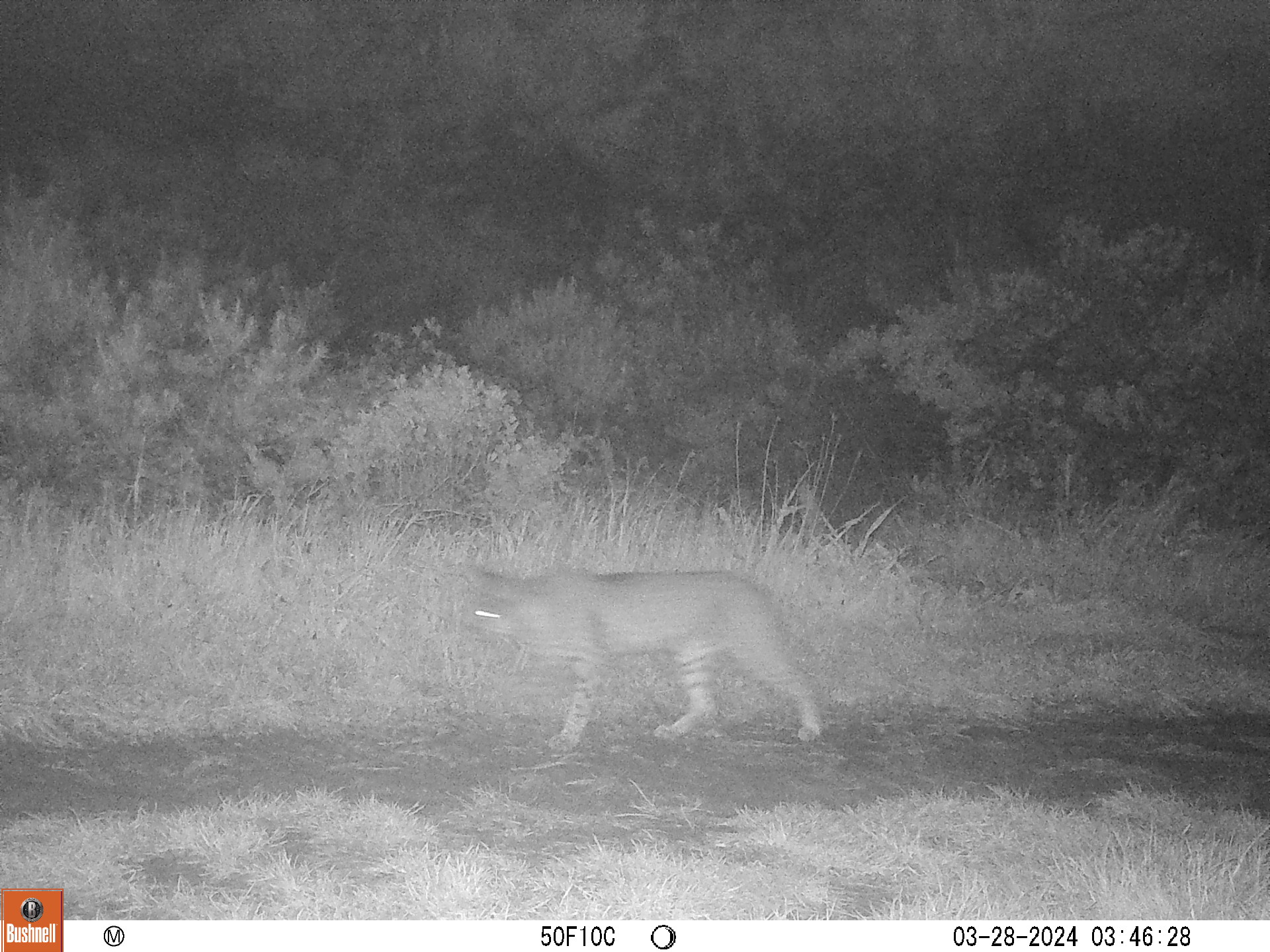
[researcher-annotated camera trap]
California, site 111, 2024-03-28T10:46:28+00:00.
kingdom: Animalia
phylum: Chordata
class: Mammalia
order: Carnivora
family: Felidae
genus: Lynx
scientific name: Lynx rufus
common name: bobcat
Bobcat (Lynx rufus).